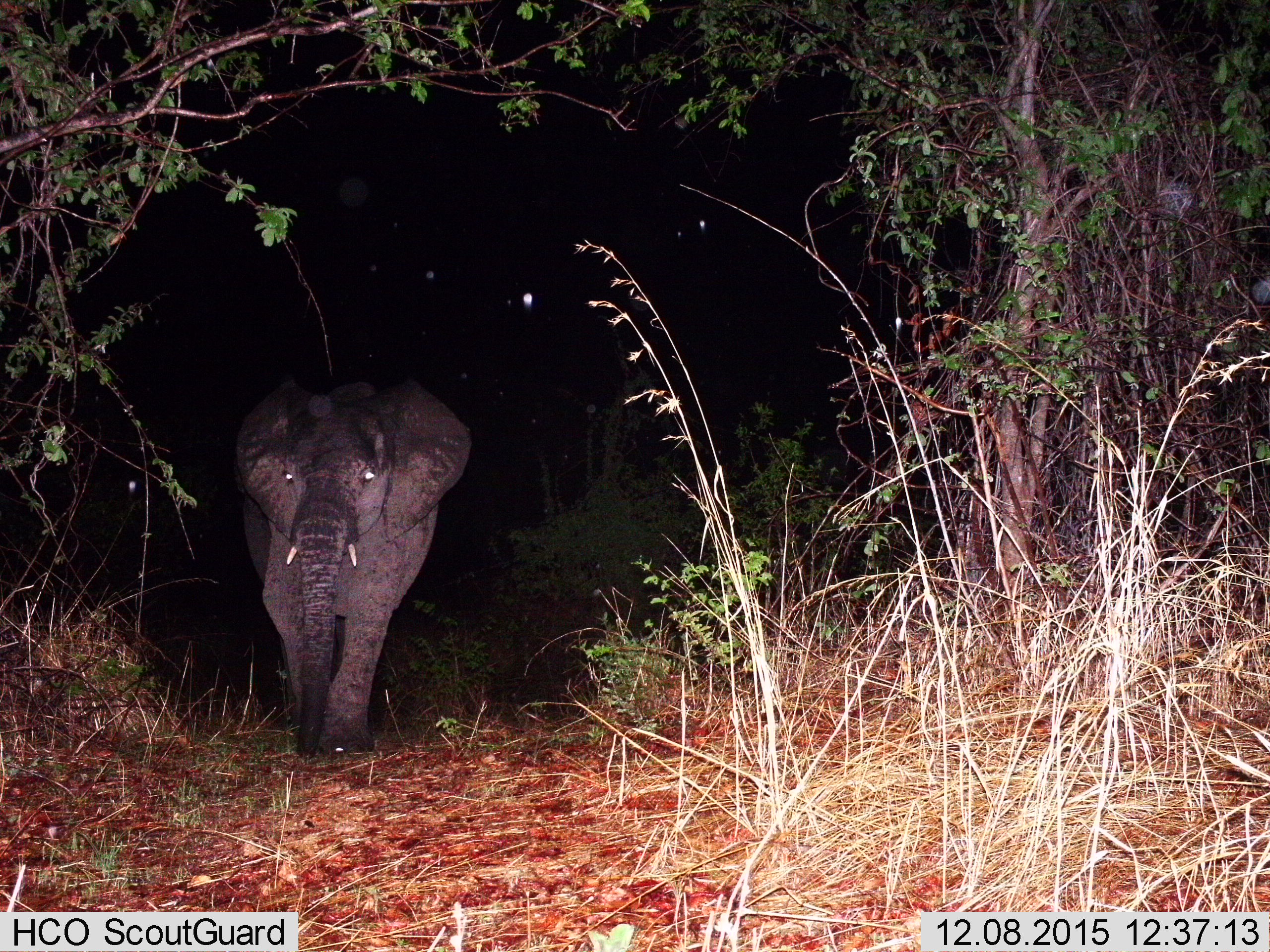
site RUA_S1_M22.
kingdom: Animalia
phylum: Chordata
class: Mammalia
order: Proboscidea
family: Elephantidae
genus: Loxodonta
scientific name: Loxodonta africana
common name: african bush elephant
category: elephant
Elephant (african bush elephant) (Loxodonta africana), count 1. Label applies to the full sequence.